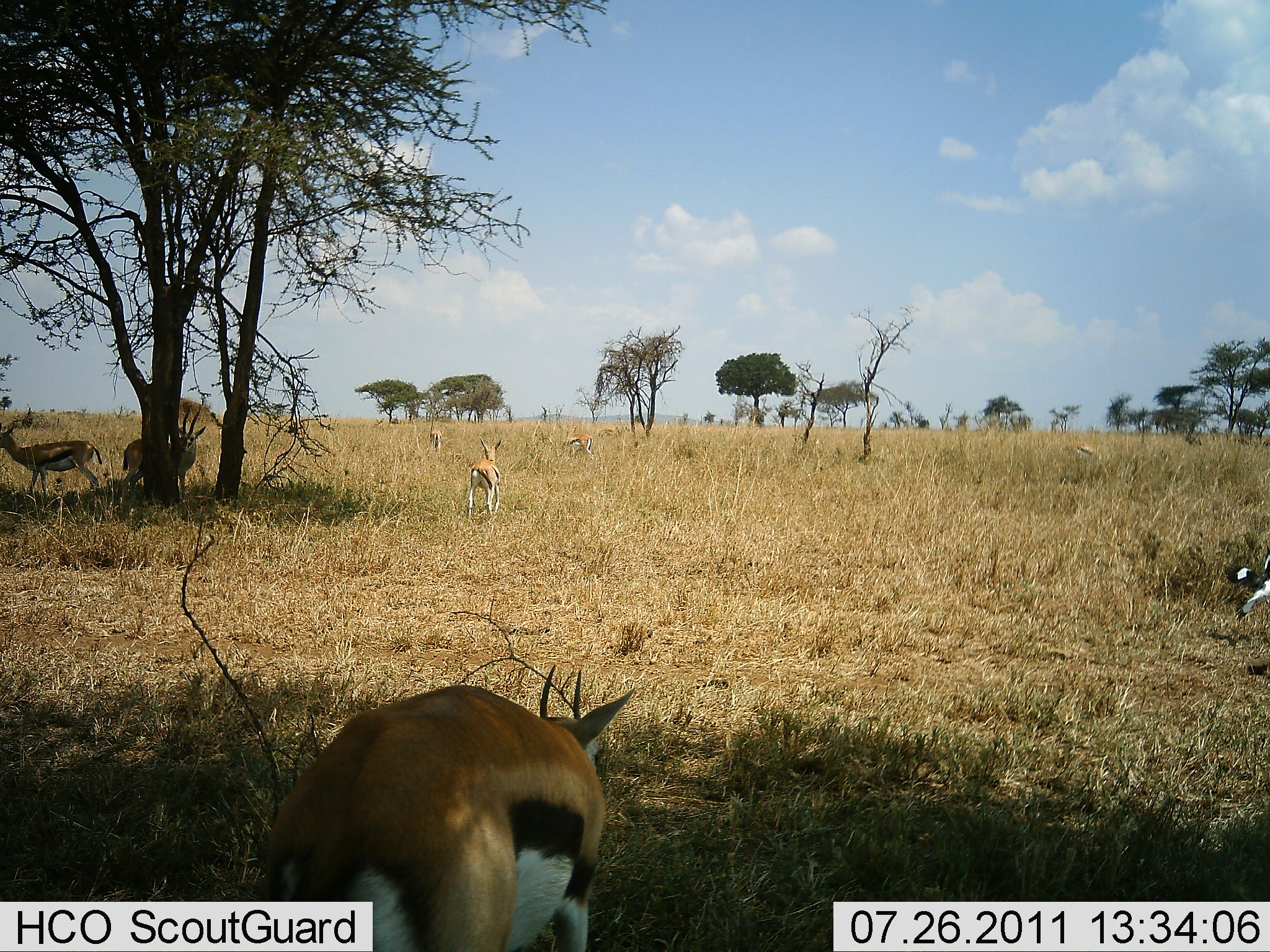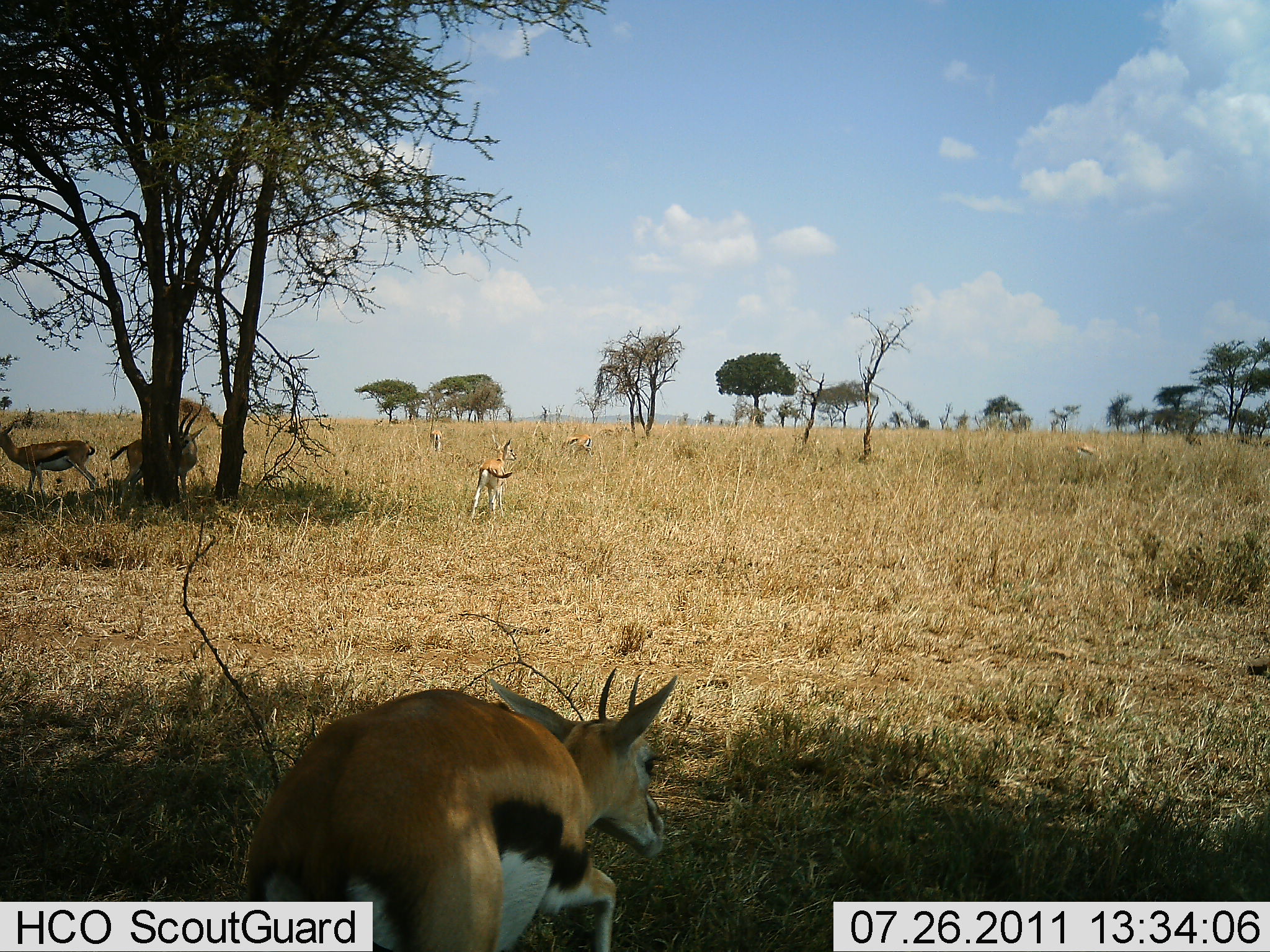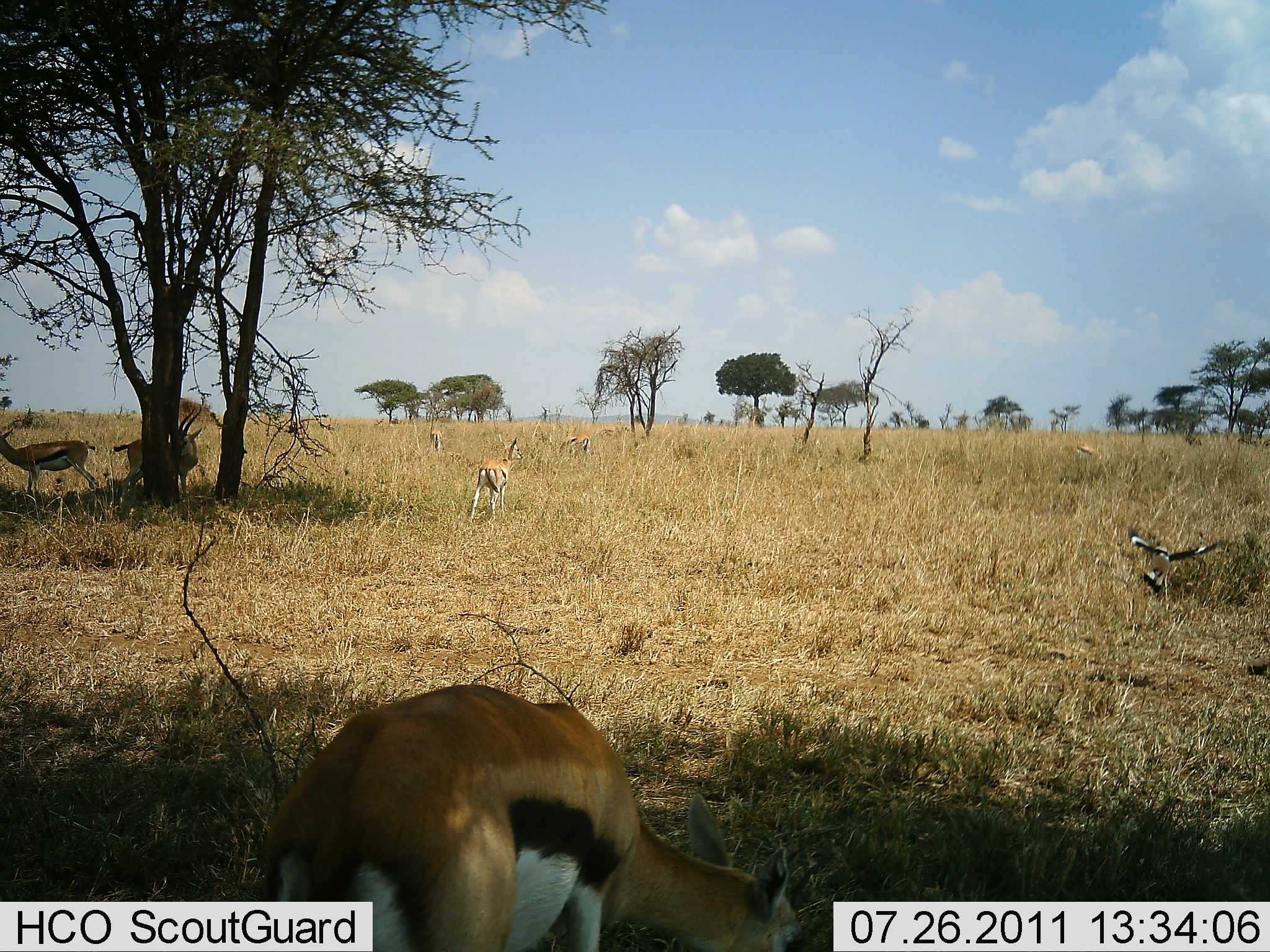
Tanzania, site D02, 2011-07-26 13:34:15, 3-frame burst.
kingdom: Animalia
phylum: Chordata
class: Mammalia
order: Artiodactyla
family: Bovidae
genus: Eudorcas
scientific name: Eudorcas thomsonii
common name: thomson's gazelle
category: gazellethomsons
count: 6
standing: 85%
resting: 10%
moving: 15%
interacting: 0%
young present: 0%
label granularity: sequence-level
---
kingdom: Animalia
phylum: Chordata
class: Aves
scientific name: Aves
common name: bird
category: otherbird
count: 1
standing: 0%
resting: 0%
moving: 100%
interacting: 0%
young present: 0%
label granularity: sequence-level